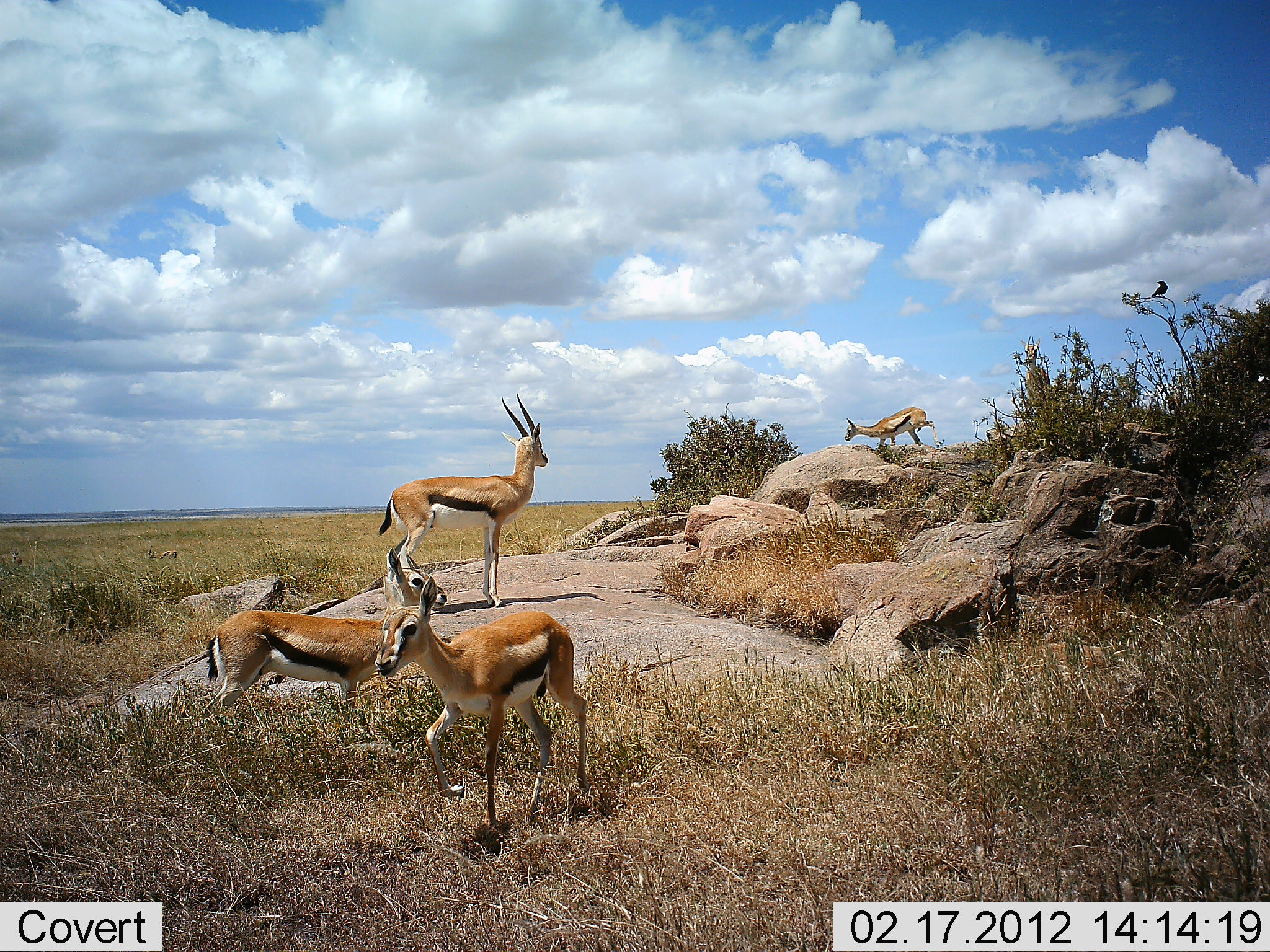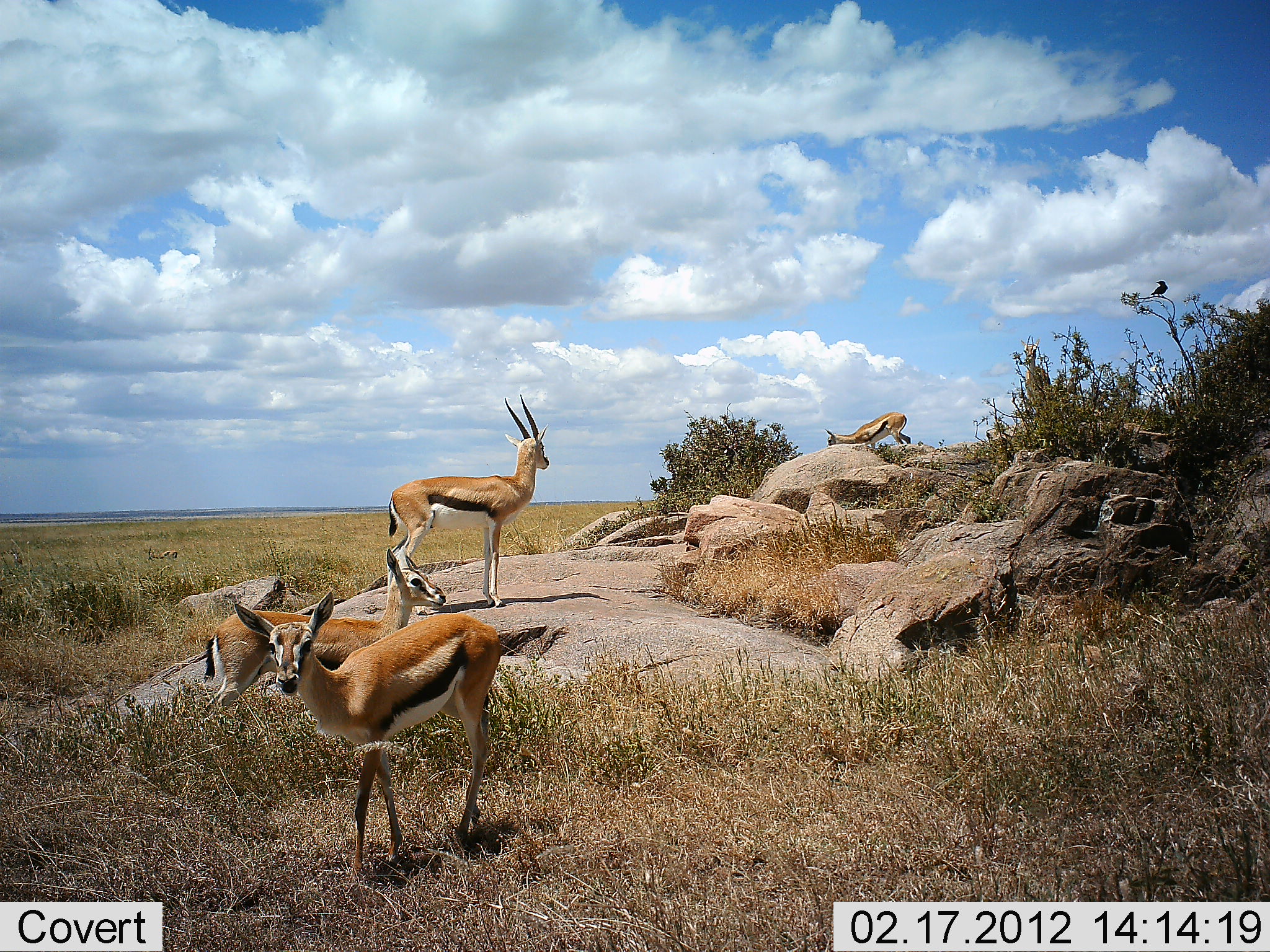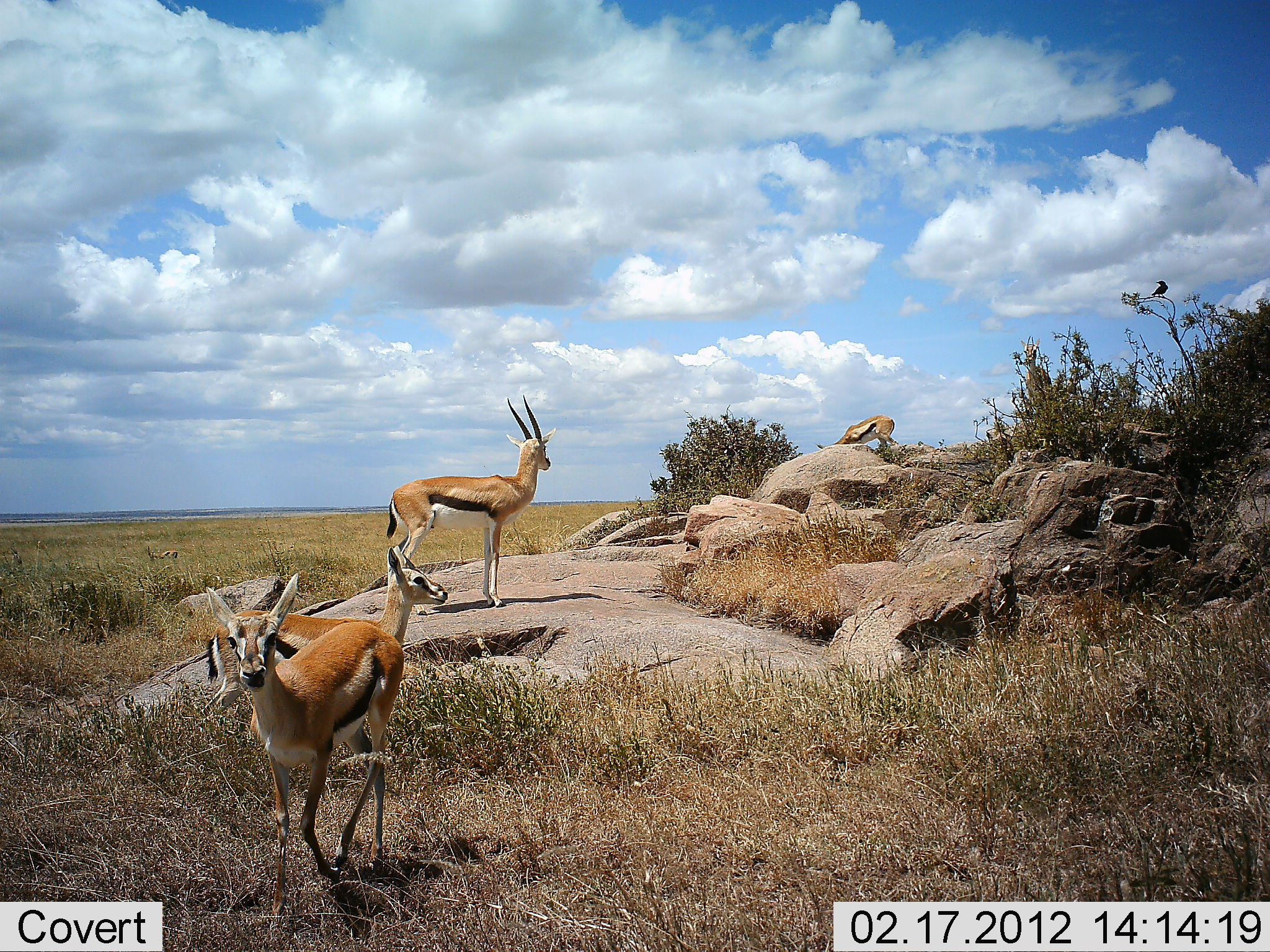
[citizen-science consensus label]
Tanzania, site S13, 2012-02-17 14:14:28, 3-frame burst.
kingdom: Animalia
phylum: Chordata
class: Mammalia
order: Artiodactyla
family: Bovidae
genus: Eudorcas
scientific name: Eudorcas thomsonii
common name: thomson's gazelle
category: gazellethomsons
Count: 4.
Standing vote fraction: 80%.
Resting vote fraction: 0%.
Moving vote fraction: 84%.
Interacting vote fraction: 0%.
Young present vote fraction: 4%.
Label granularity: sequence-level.